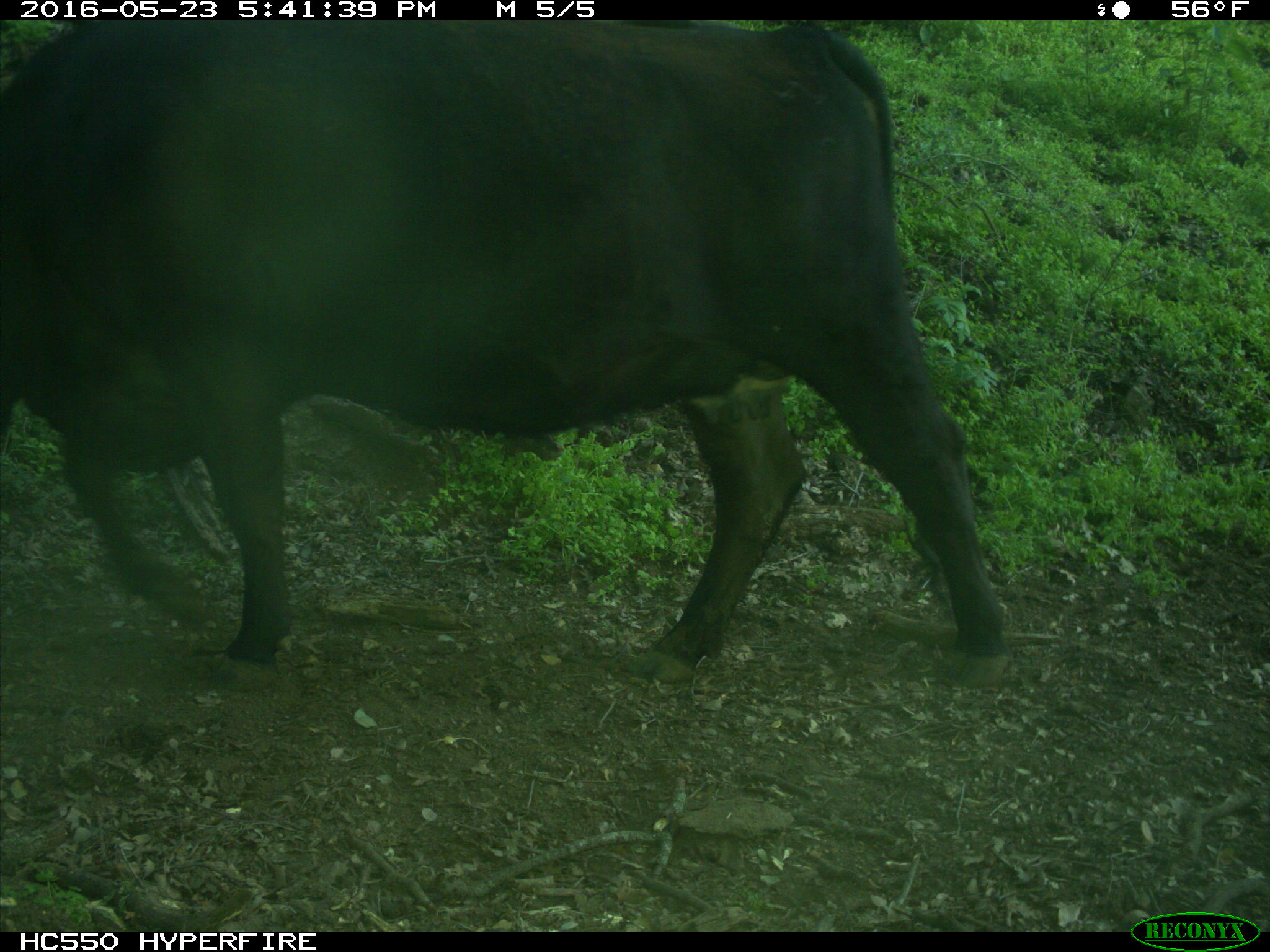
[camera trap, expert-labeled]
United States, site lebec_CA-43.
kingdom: Animalia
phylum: Chordata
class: Mammalia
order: Artiodactyla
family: Bovidae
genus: Bos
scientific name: Bos taurus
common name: domestic cow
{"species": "Bos taurus (domestic cow)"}